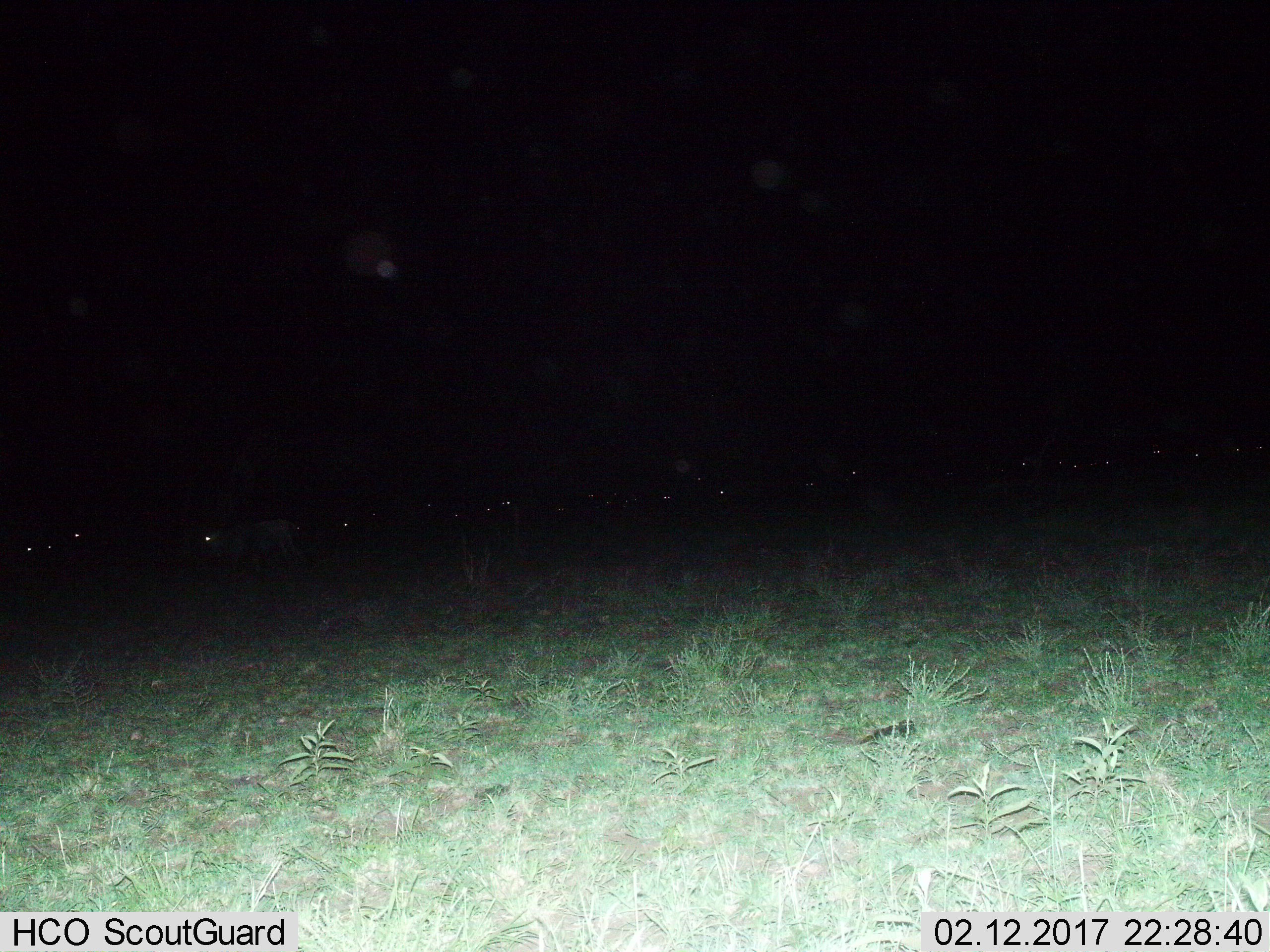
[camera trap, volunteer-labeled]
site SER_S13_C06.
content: unidentified animal